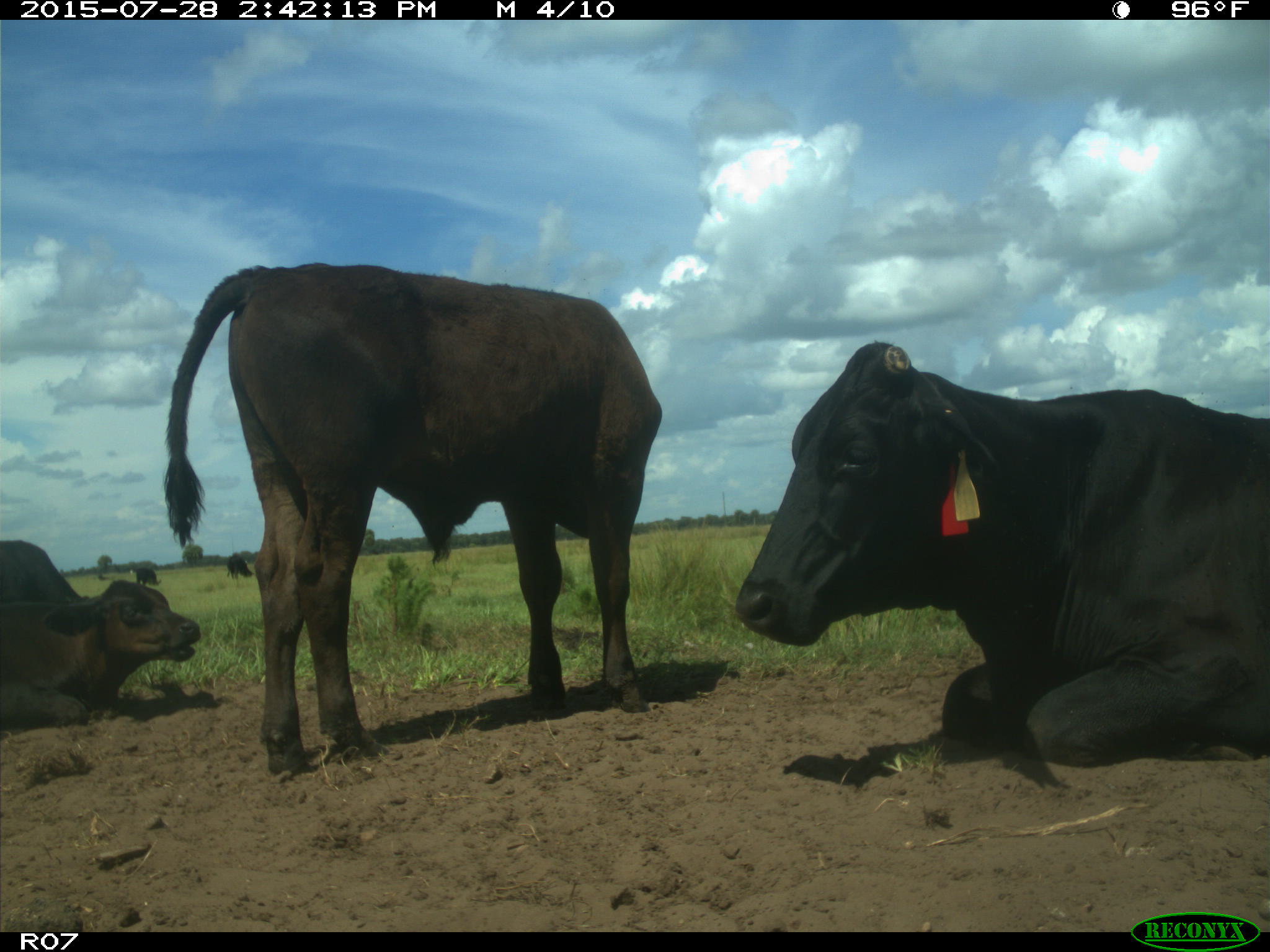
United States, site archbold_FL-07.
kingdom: Animalia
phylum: Chordata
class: Mammalia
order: Artiodactyla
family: Bovidae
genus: Bos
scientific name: Bos taurus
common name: domestic cow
Bos taurus (domestic cow).